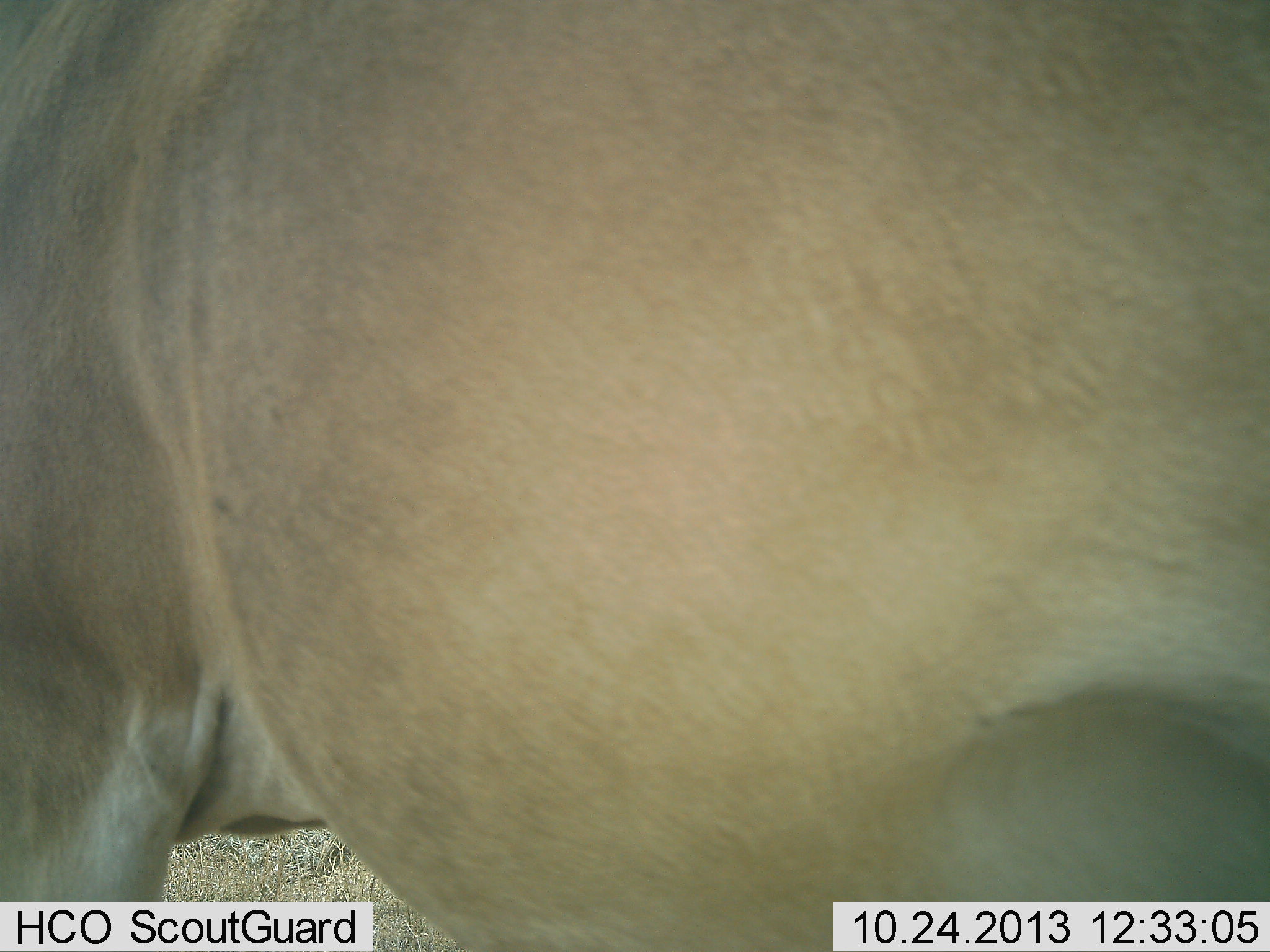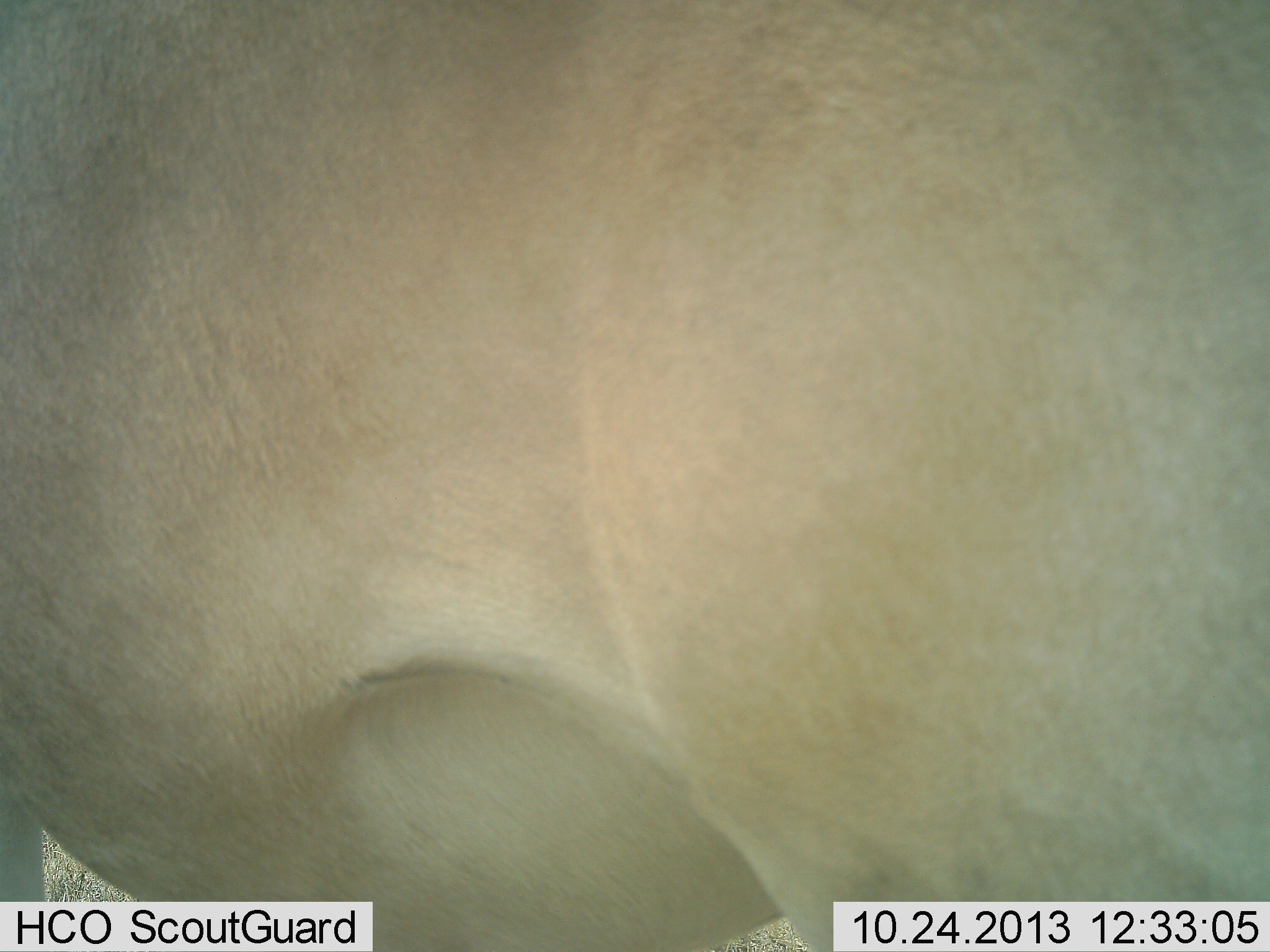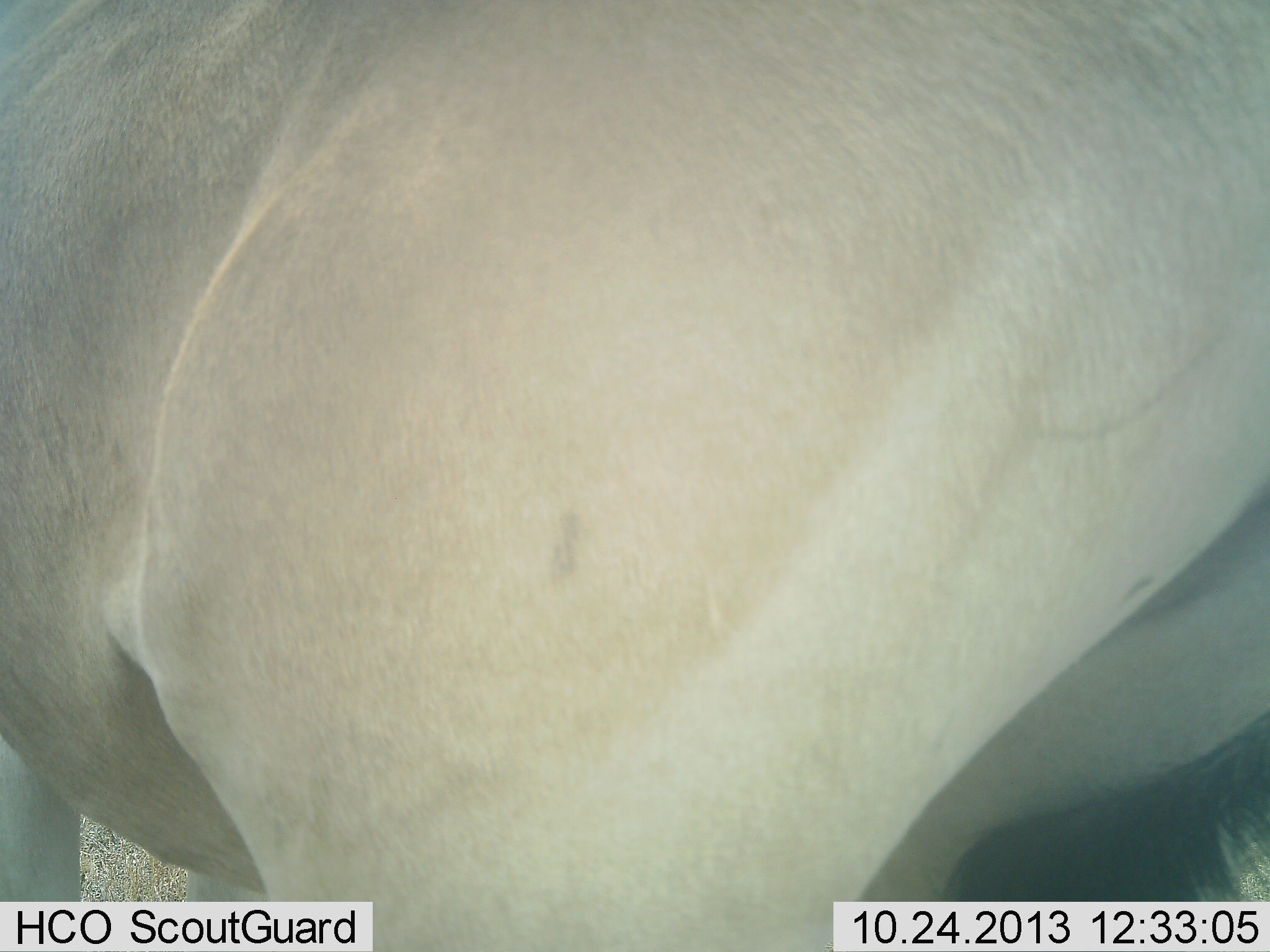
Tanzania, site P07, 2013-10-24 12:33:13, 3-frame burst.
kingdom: Animalia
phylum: Chordata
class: Mammalia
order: Artiodactyla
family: Bovidae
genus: Alcelaphus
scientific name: Alcelaphus buselaphus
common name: hartebeest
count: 1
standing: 69%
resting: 0%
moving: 31%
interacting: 0%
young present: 0%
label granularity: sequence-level